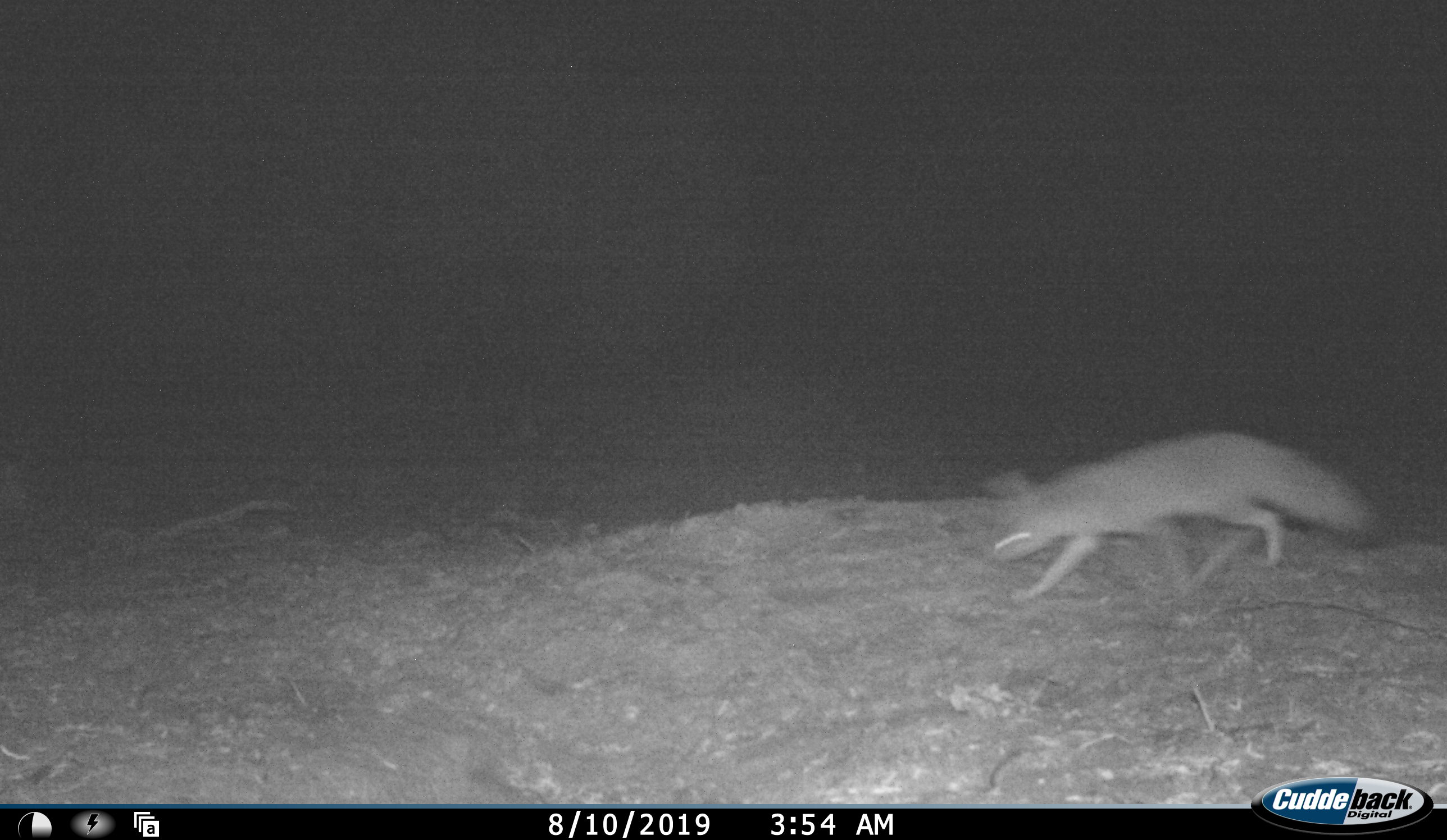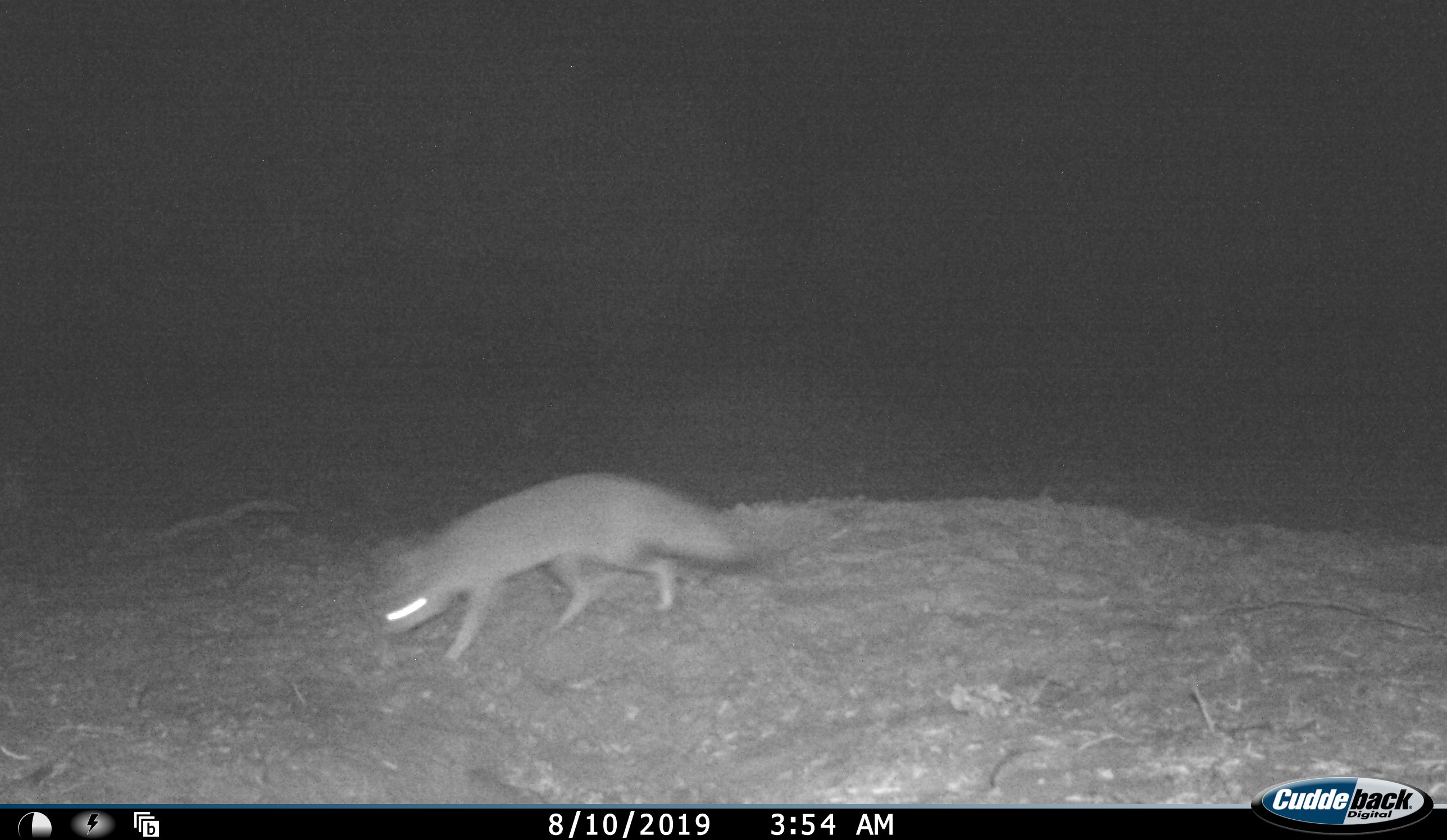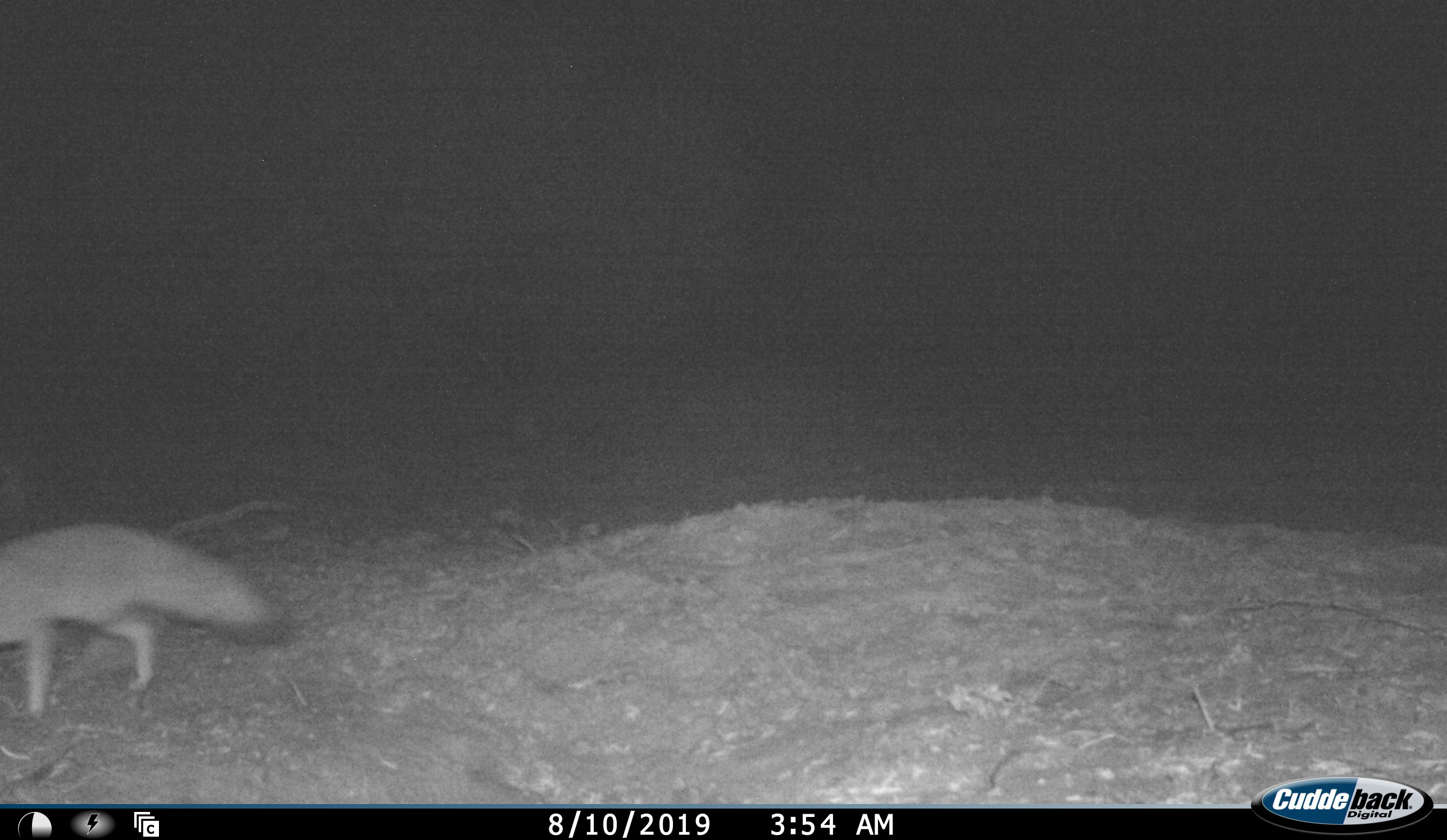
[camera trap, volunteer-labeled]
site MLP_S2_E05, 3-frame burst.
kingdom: Animalia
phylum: Chordata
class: Mammalia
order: Carnivora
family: Canidae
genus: Vulpes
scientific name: Vulpes chama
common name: cape fox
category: foxcape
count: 1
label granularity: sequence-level